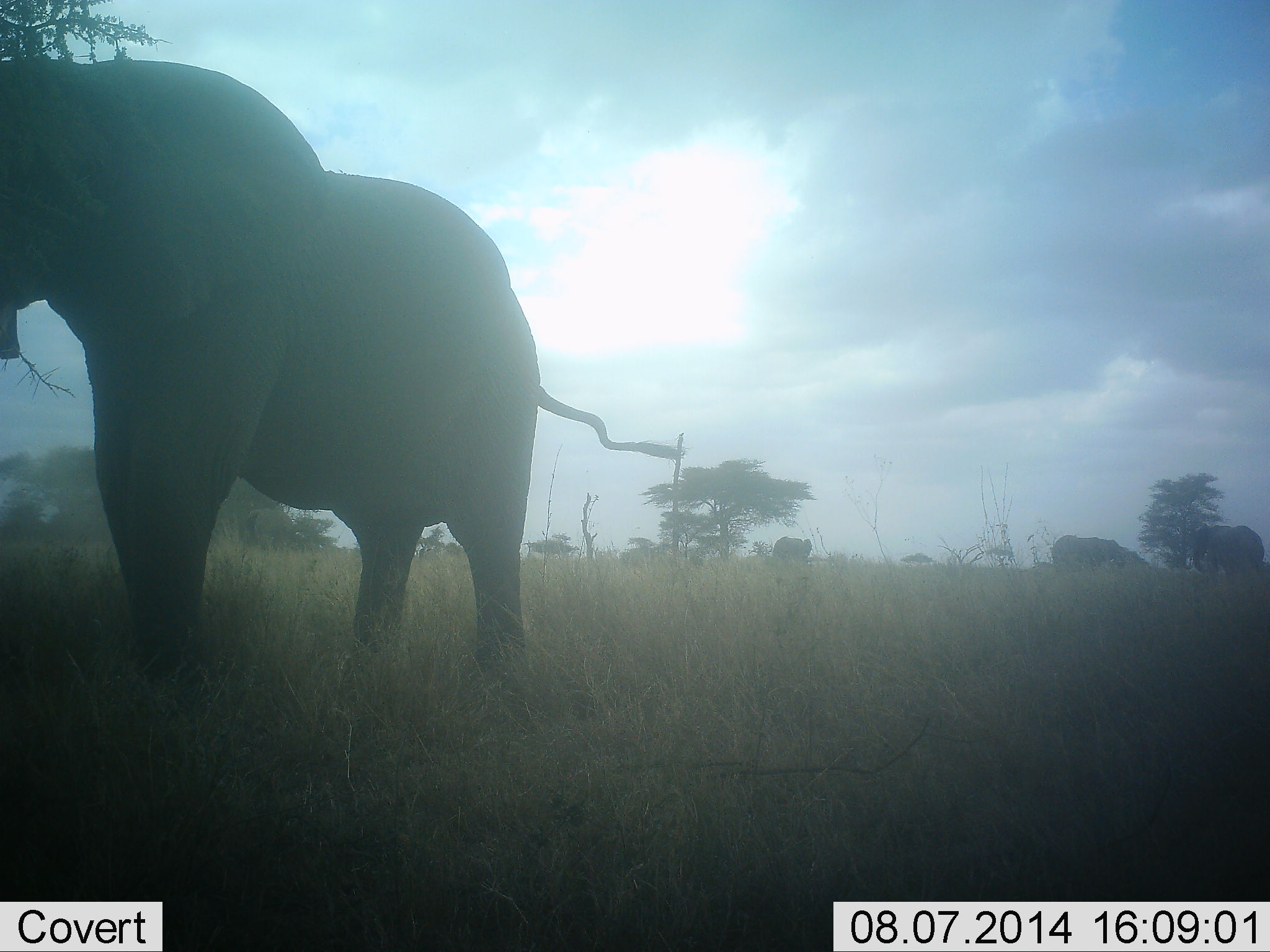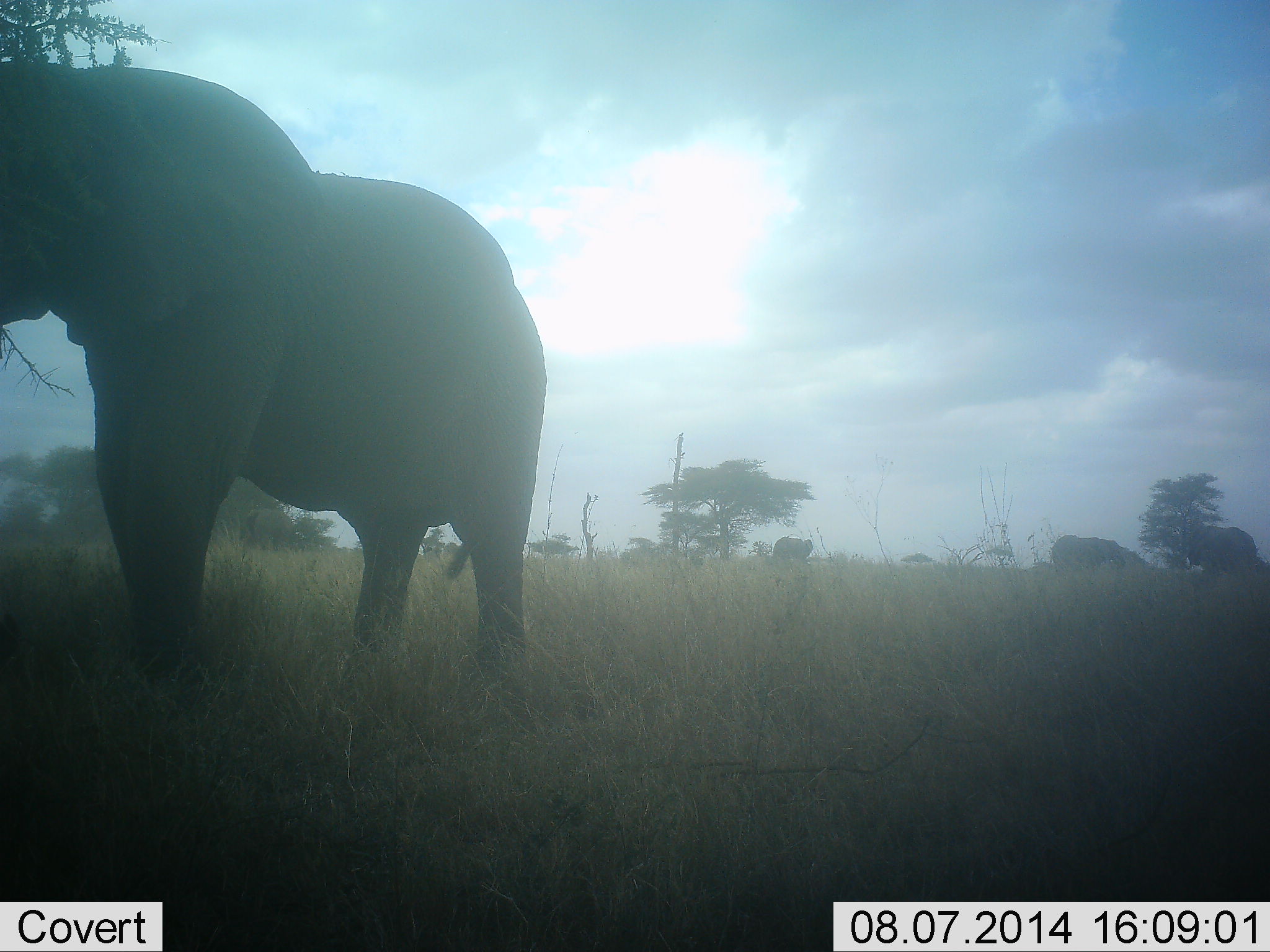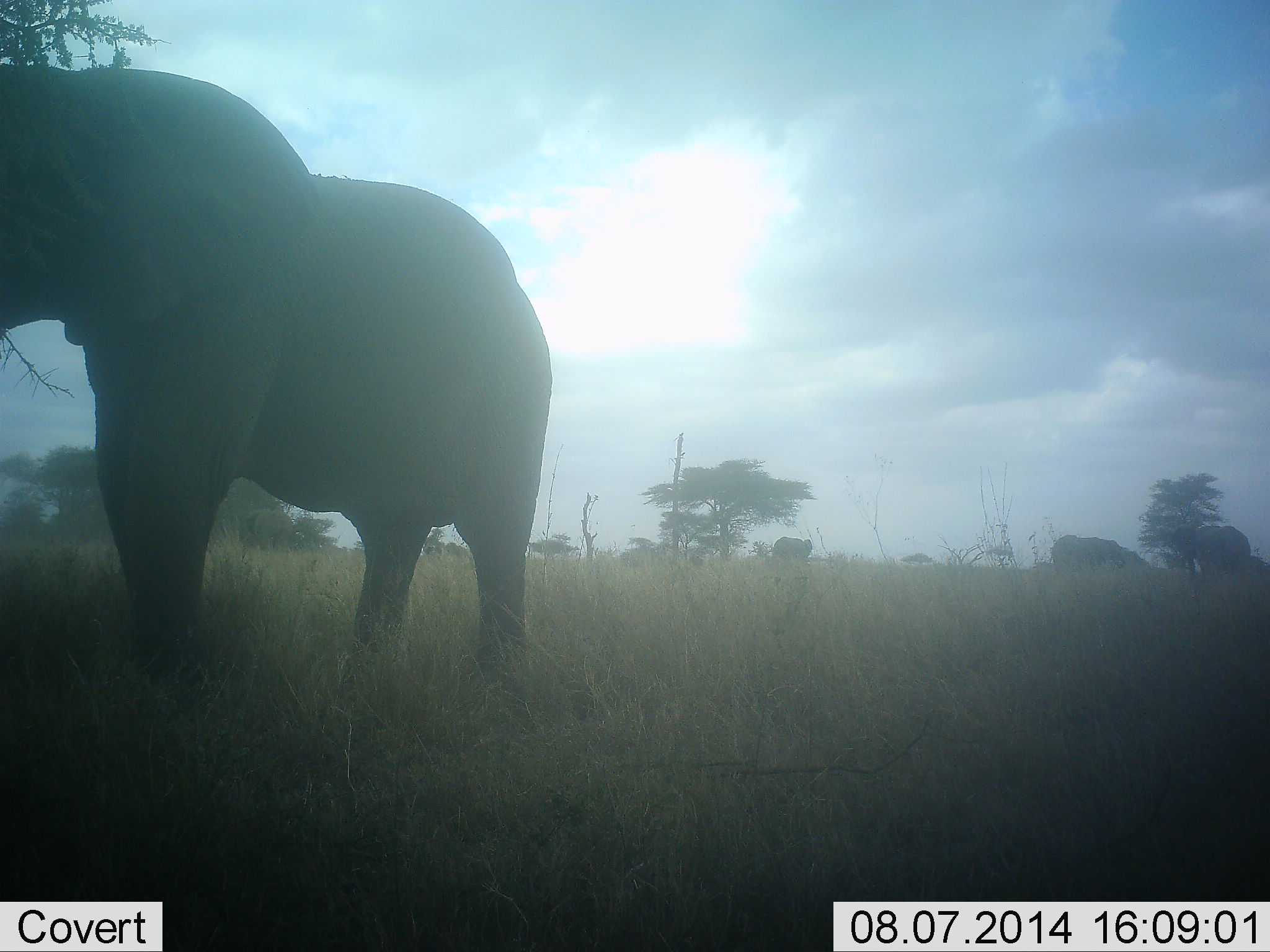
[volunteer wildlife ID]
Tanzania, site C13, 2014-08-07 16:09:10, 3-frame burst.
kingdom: Animalia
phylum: Chordata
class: Mammalia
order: Proboscidea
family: Elephantidae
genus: Loxodonta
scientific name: Loxodonta africana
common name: african bush elephant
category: elephant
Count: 4.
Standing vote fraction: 100%.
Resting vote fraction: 10%.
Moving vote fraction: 30%.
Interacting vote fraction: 0%.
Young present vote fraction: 0%.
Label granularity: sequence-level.